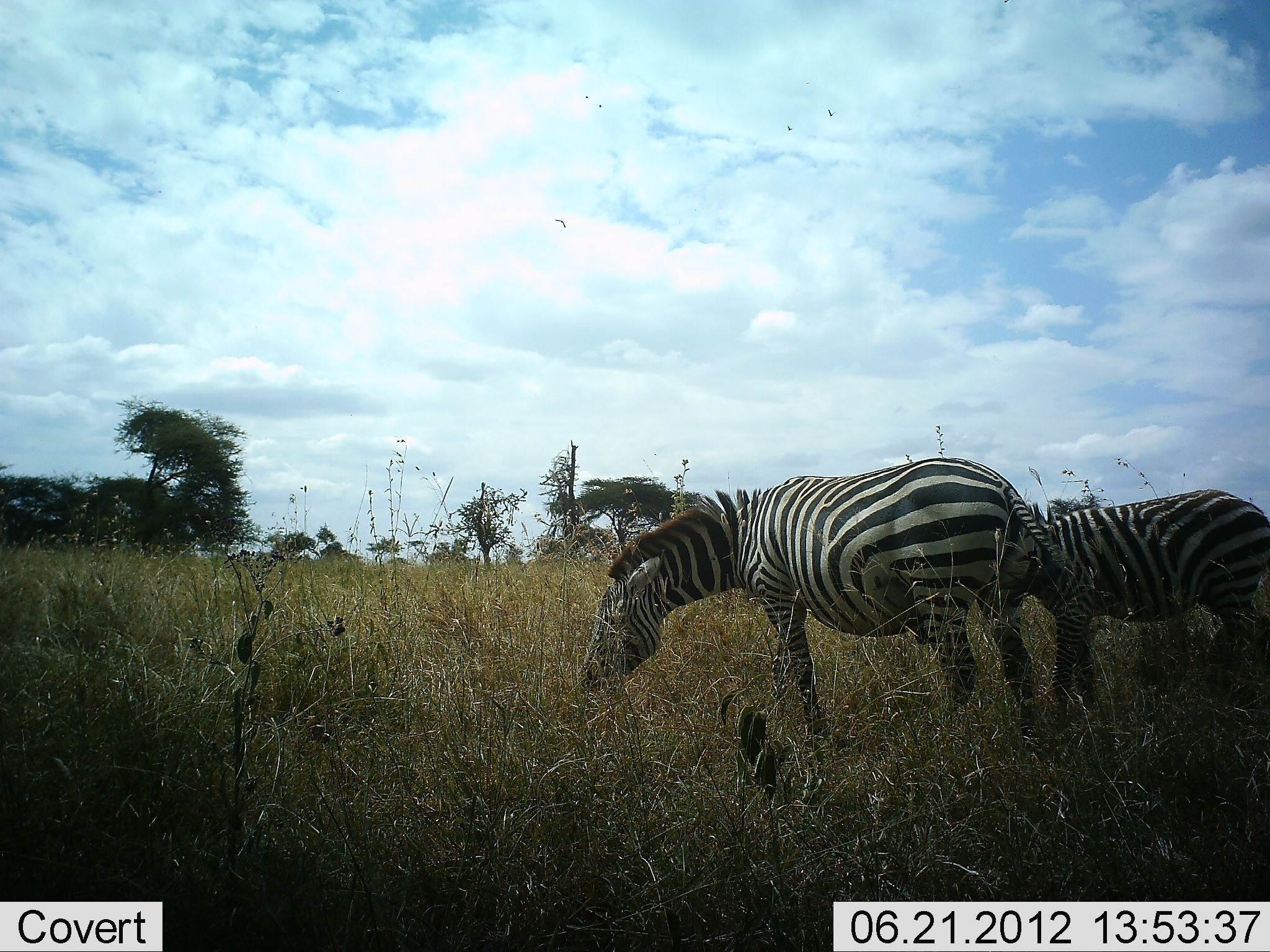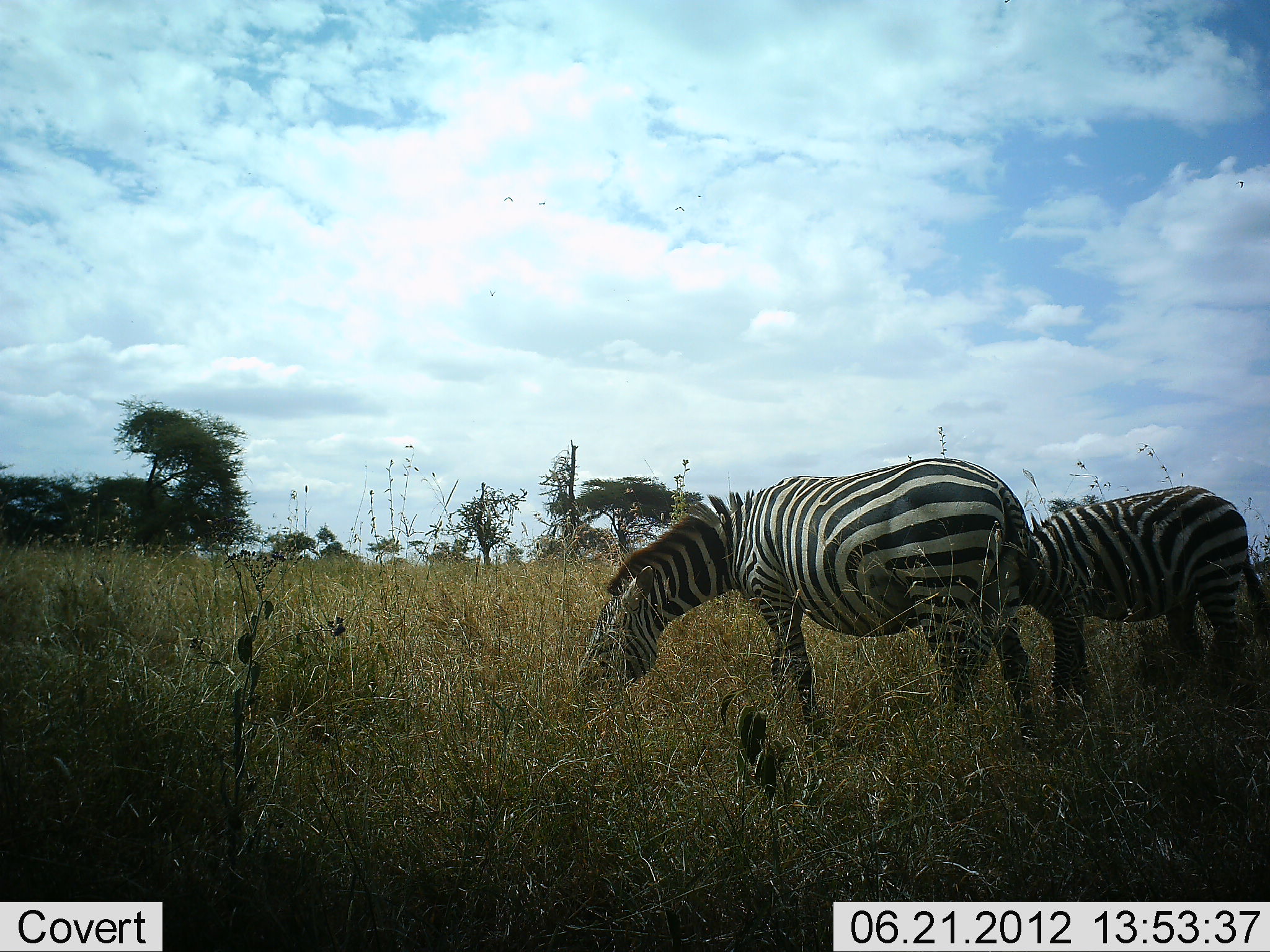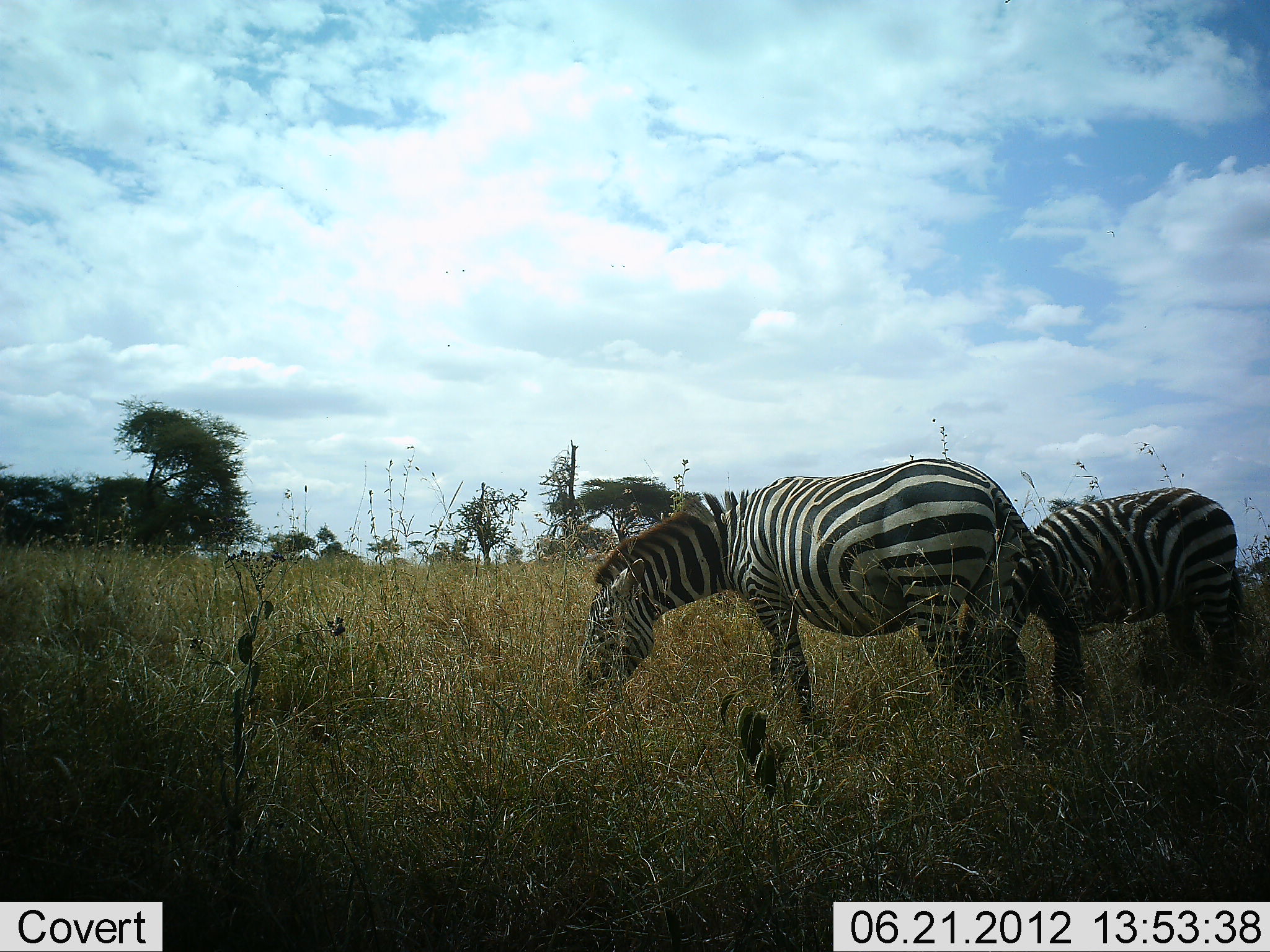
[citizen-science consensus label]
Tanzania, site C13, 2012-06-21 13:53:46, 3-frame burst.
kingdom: Animalia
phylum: Chordata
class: Mammalia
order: Perissodactyla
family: Equidae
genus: Equus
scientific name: Equus quagga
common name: plains zebra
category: zebra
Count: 2.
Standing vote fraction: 20%.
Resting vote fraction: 0%.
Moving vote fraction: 0%.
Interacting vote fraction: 0%.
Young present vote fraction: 0%.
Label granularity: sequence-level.